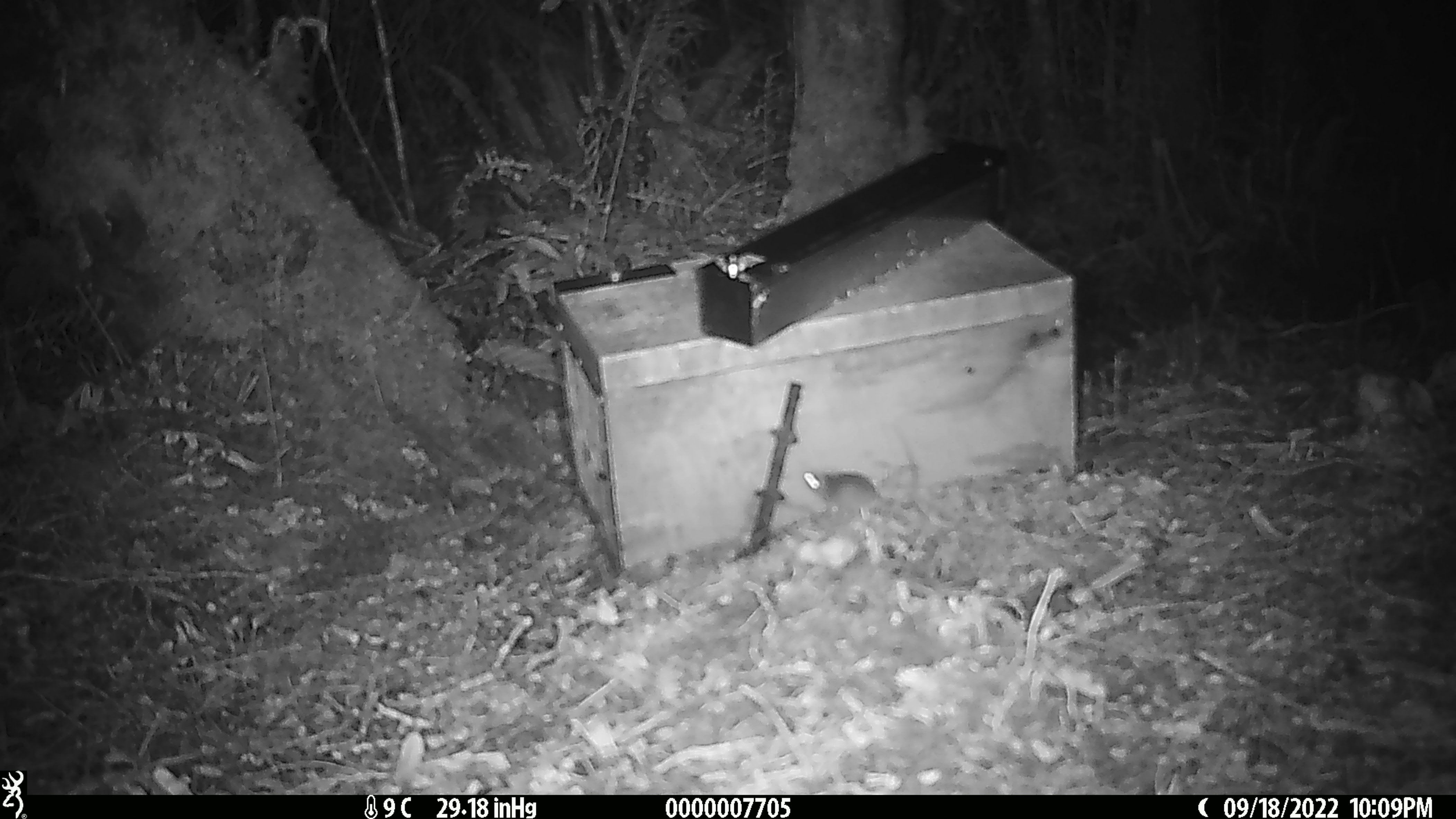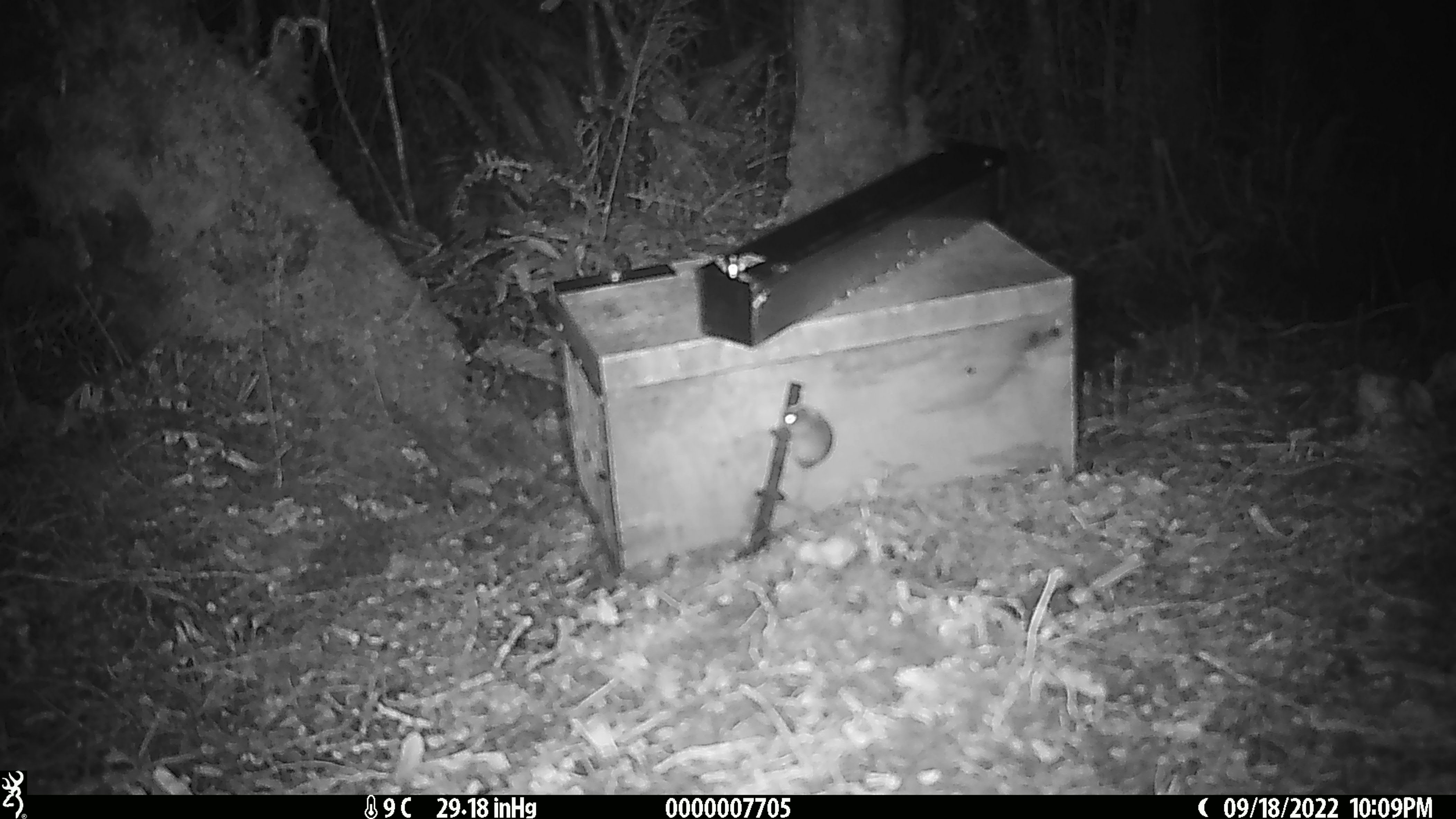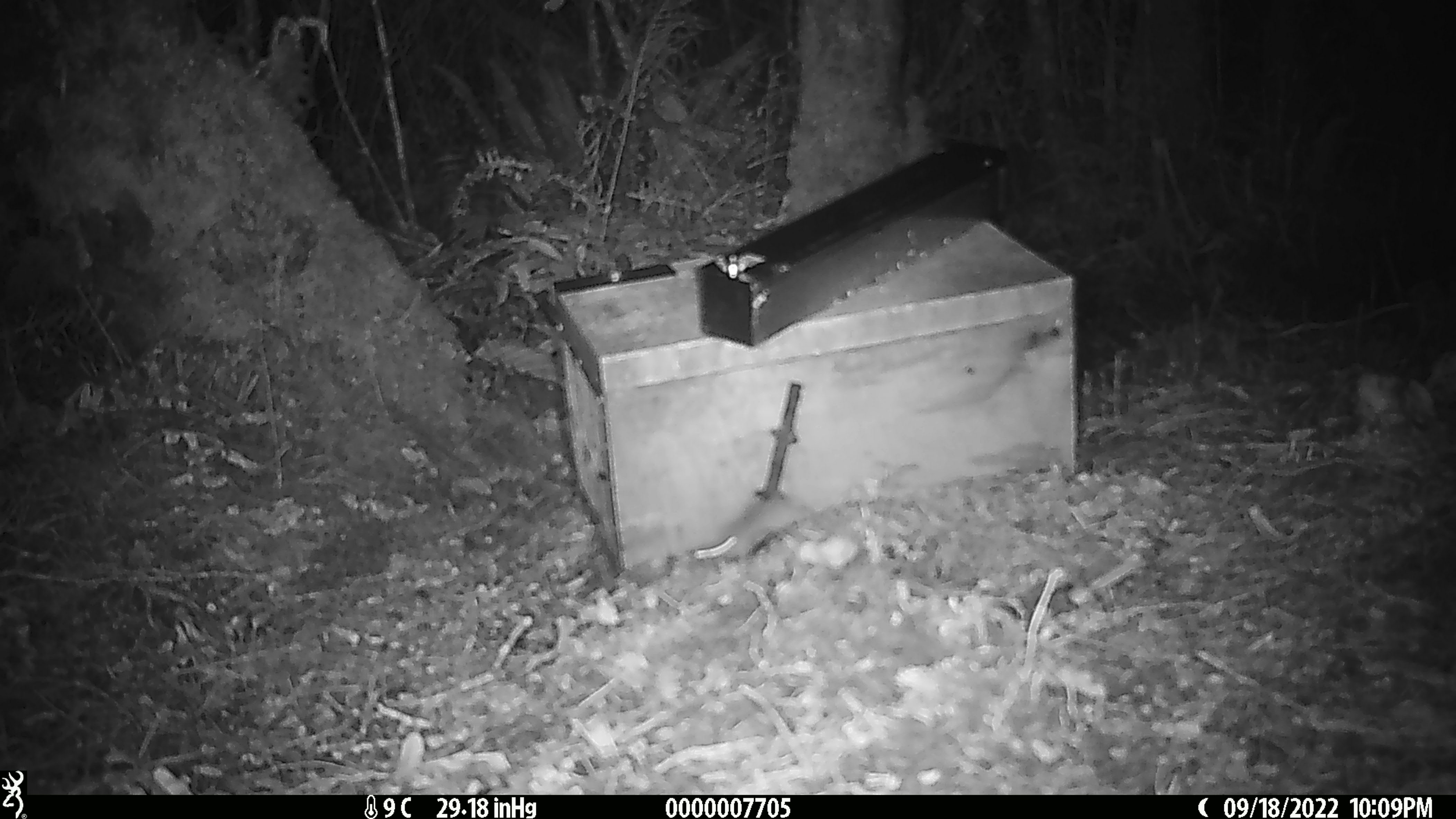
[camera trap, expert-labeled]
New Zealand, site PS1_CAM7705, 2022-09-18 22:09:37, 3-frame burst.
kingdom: Animalia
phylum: Chordata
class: Mammalia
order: Rodentia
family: Muridae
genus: Mus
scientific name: Mus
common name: mouse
Mouse (Mus).